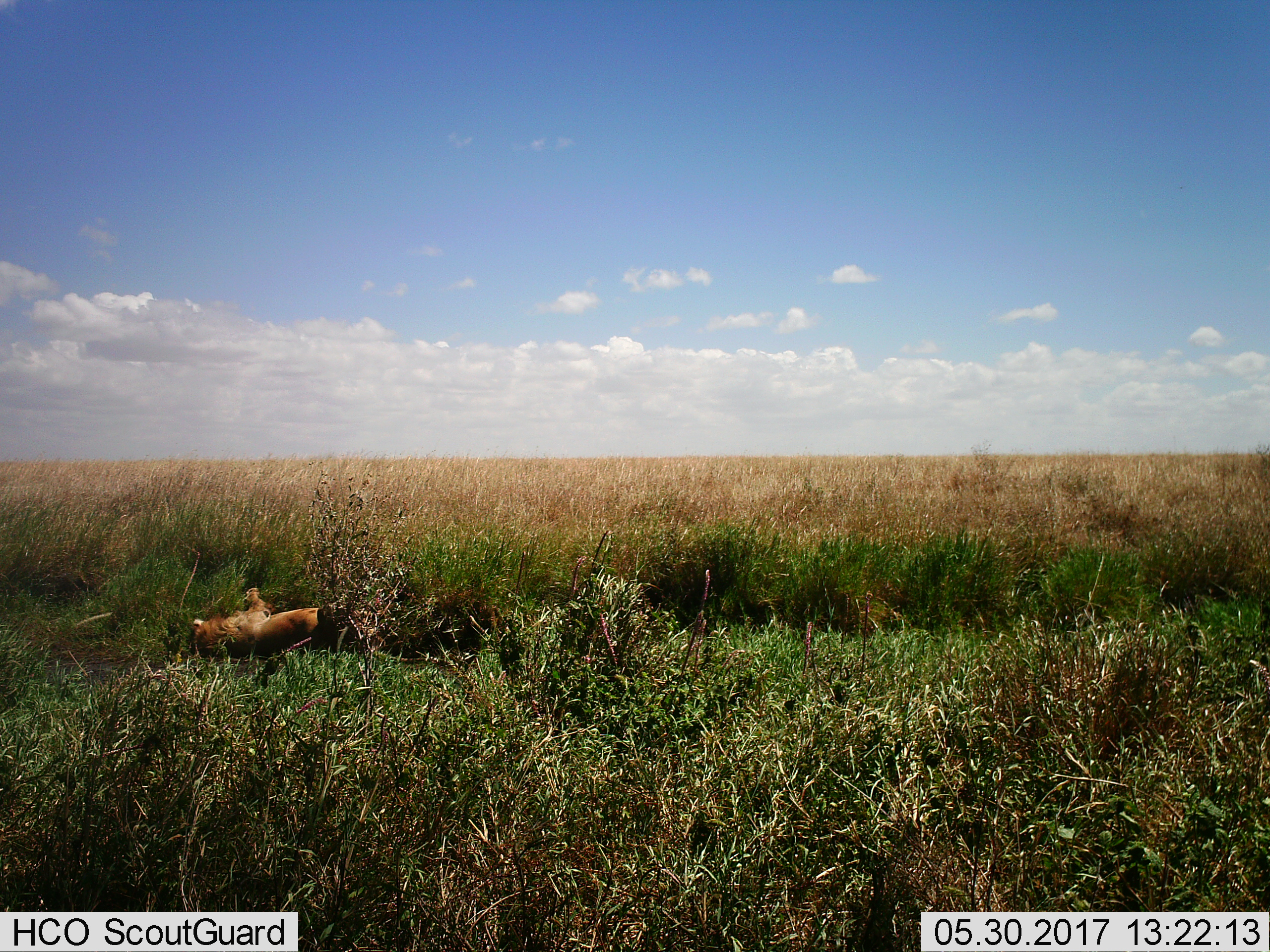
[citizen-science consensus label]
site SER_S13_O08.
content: unidentified animal